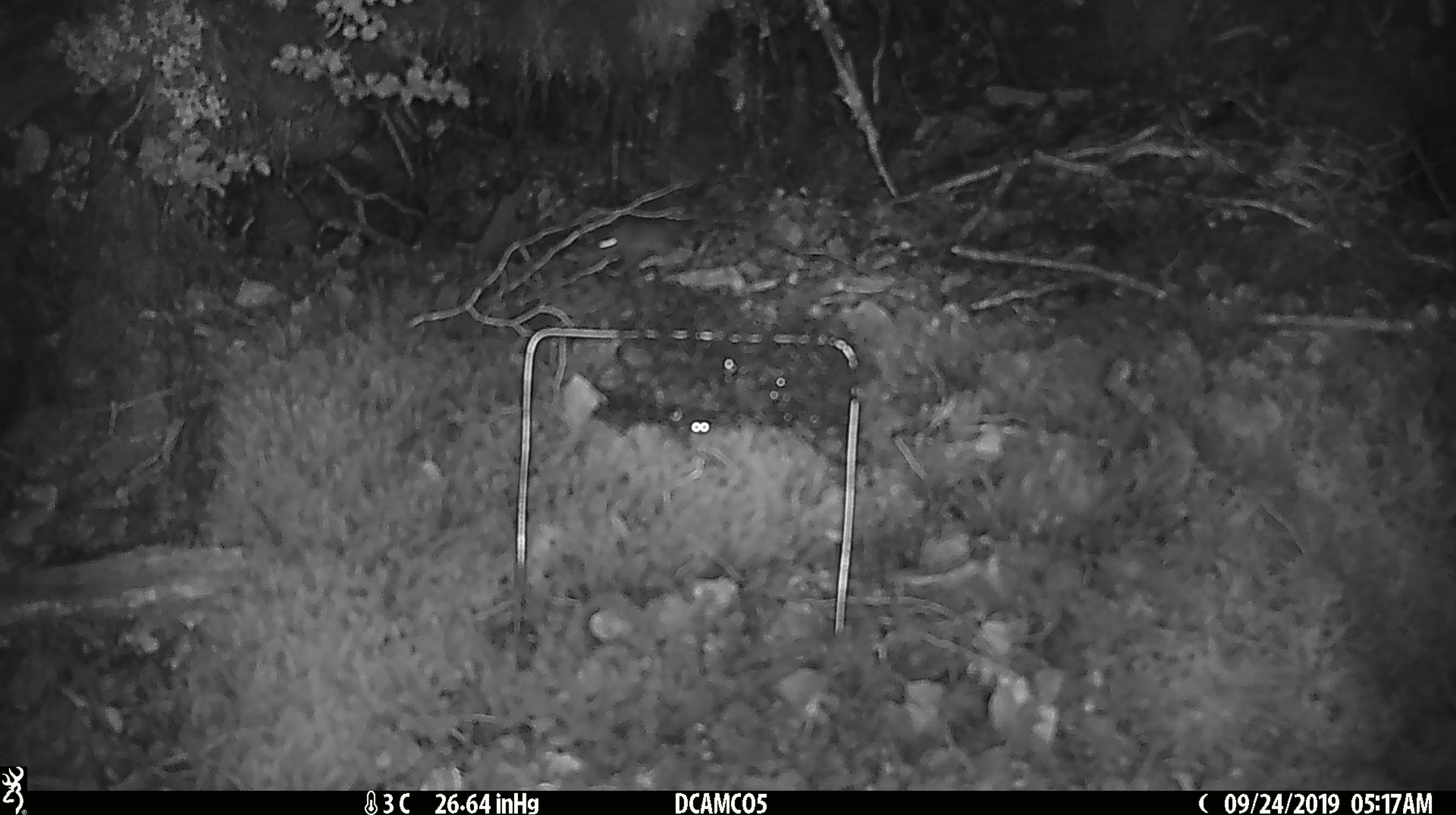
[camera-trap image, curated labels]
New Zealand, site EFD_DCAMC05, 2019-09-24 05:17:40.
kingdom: Animalia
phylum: Chordata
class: Mammalia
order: Rodentia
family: Muridae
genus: Mus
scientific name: Mus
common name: mouse